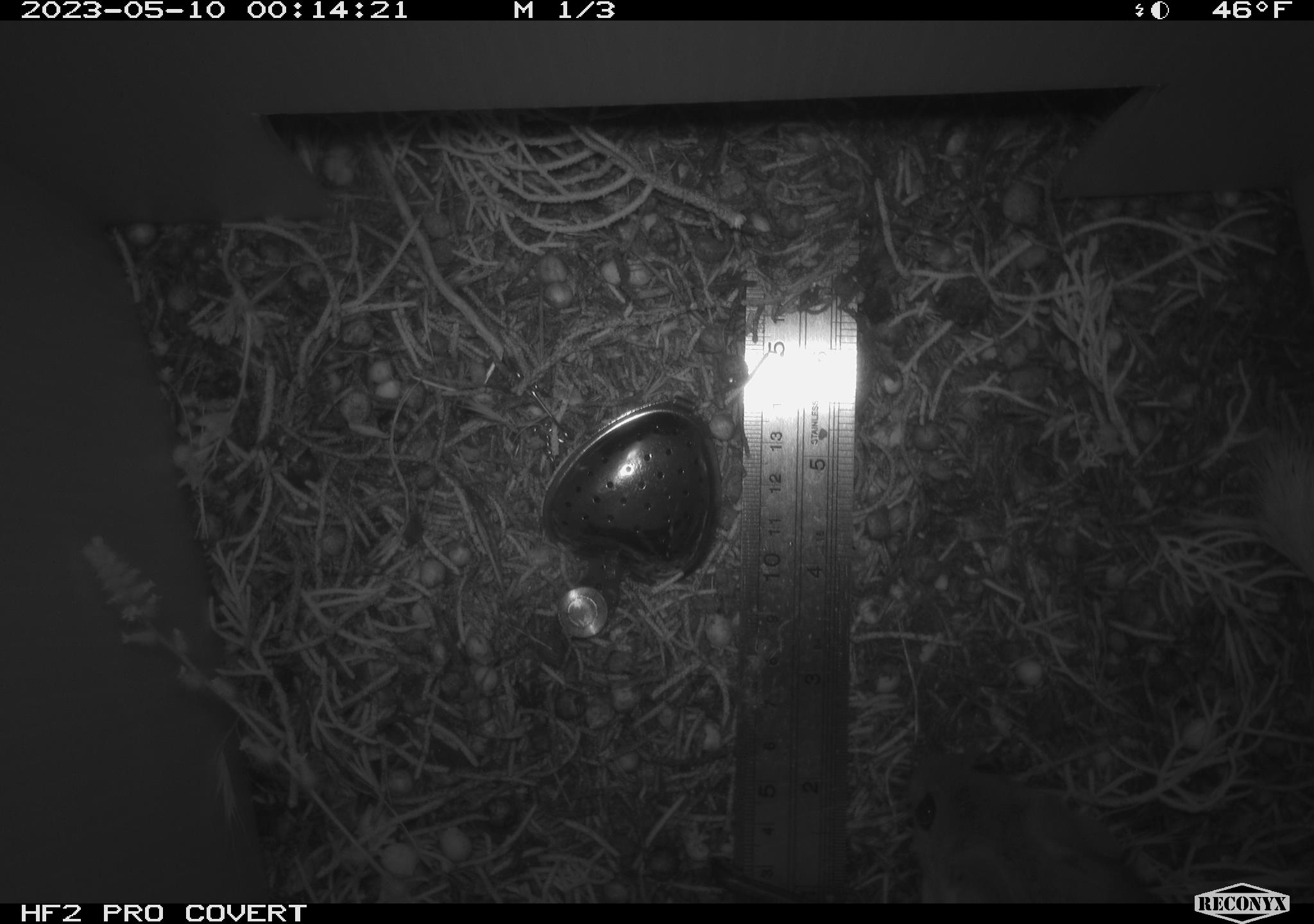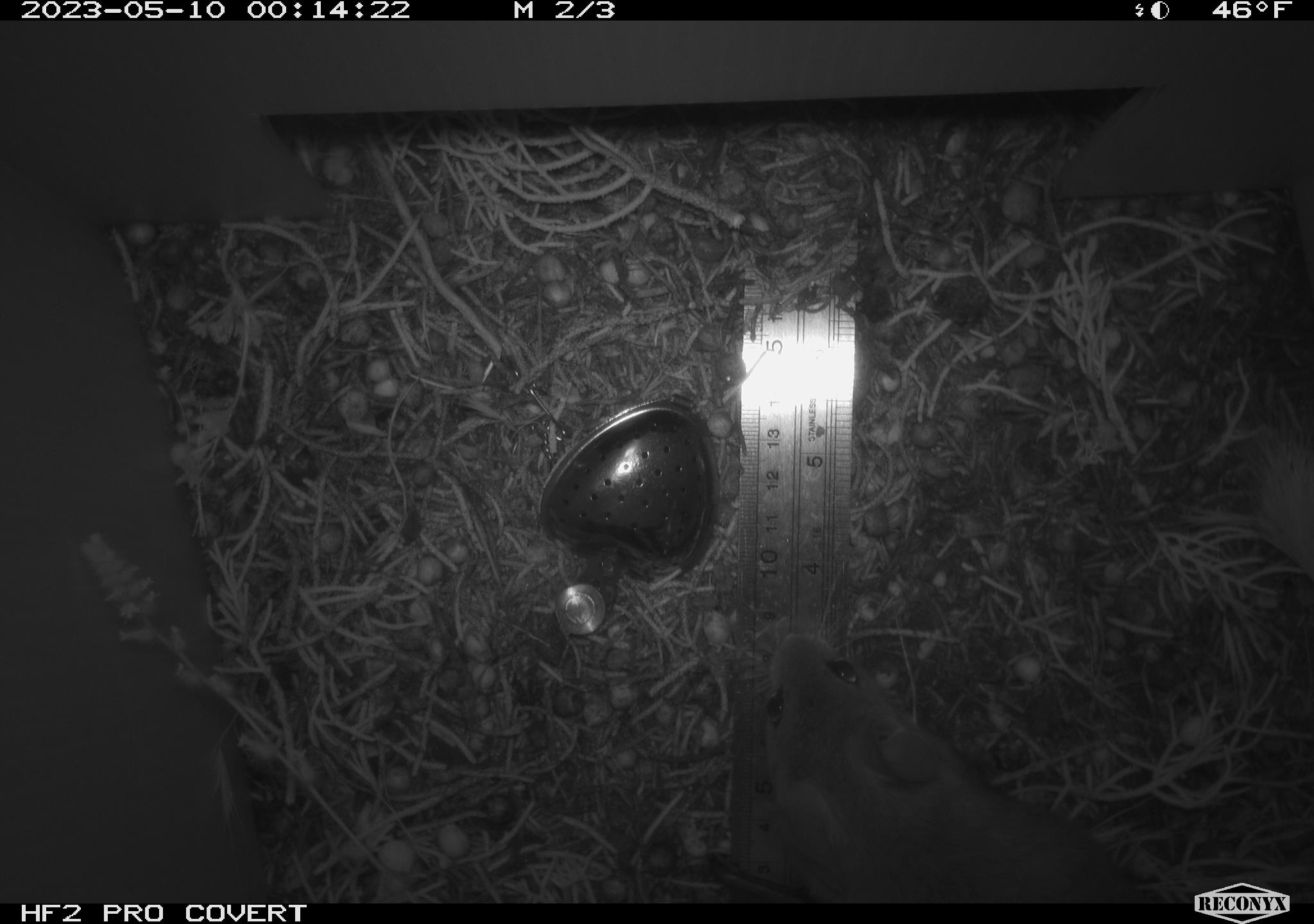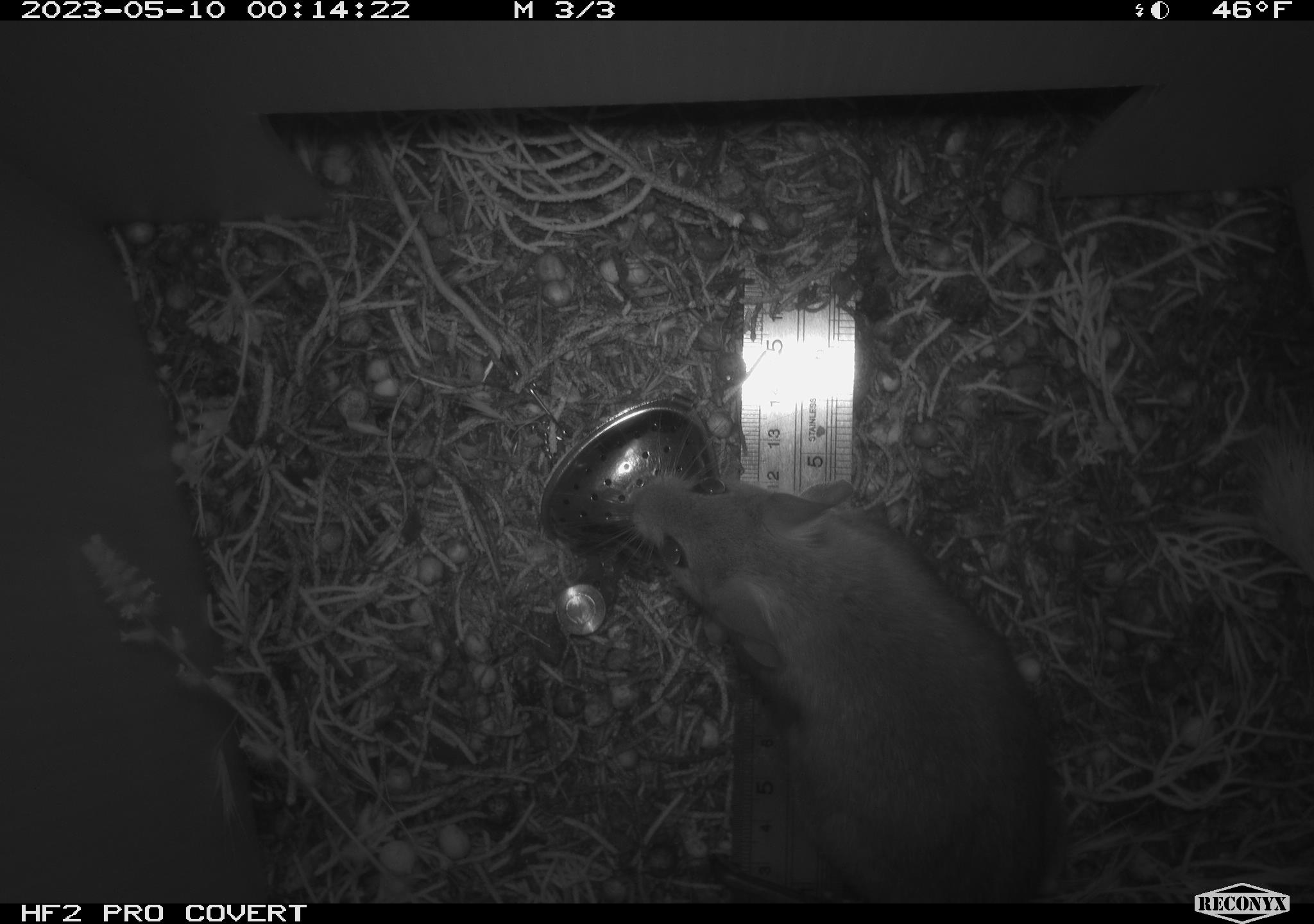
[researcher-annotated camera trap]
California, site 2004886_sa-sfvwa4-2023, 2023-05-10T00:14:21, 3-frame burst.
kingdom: Animalia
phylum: Chordata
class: Mammalia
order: Rodentia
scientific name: Rodentia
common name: mouse species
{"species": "mouse species (Rodentia)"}